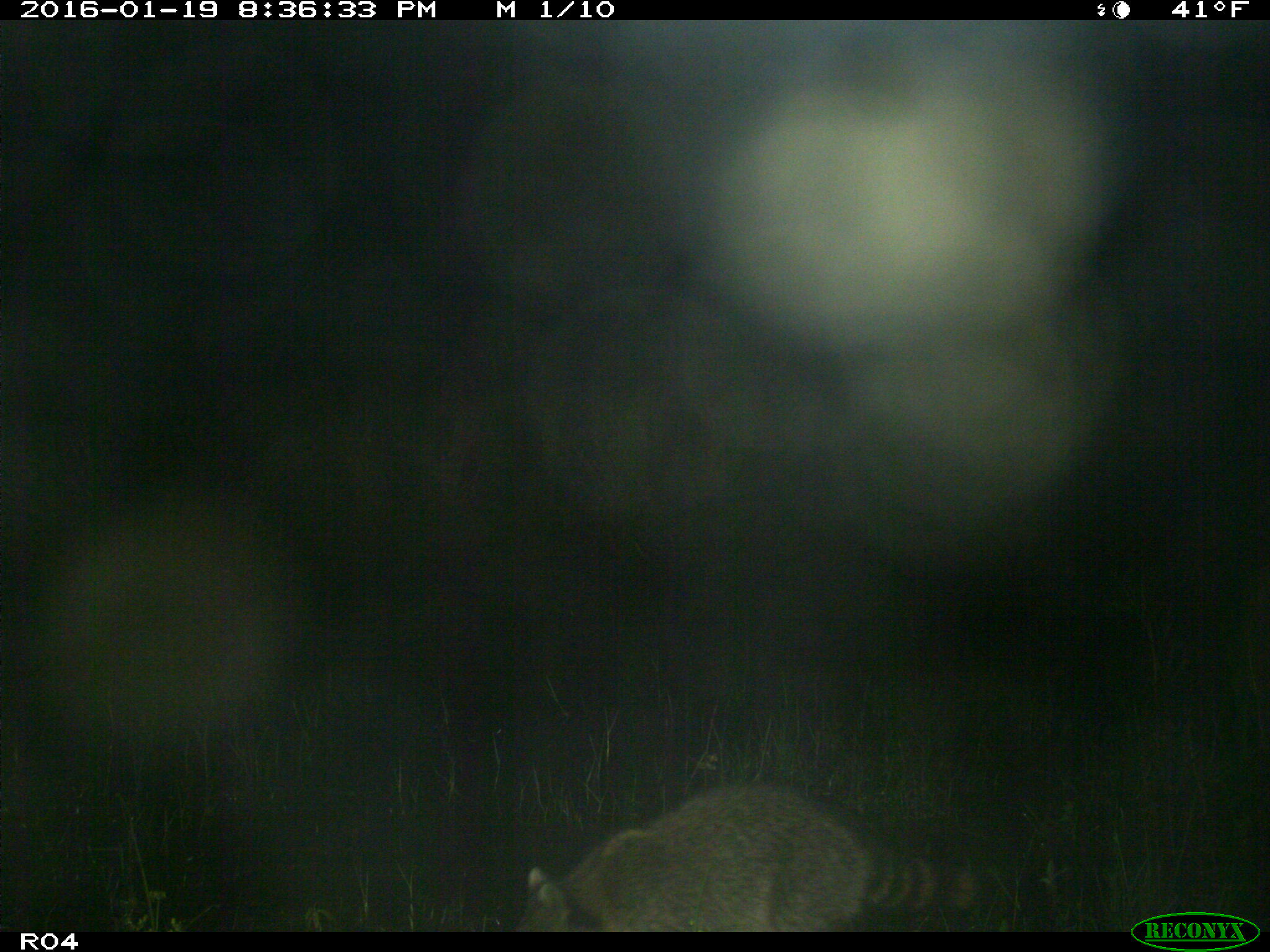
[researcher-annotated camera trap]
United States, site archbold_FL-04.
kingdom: Animalia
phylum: Chordata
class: Mammalia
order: Carnivora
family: Procyonidae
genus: Procyon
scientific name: Procyon lotor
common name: common raccoon